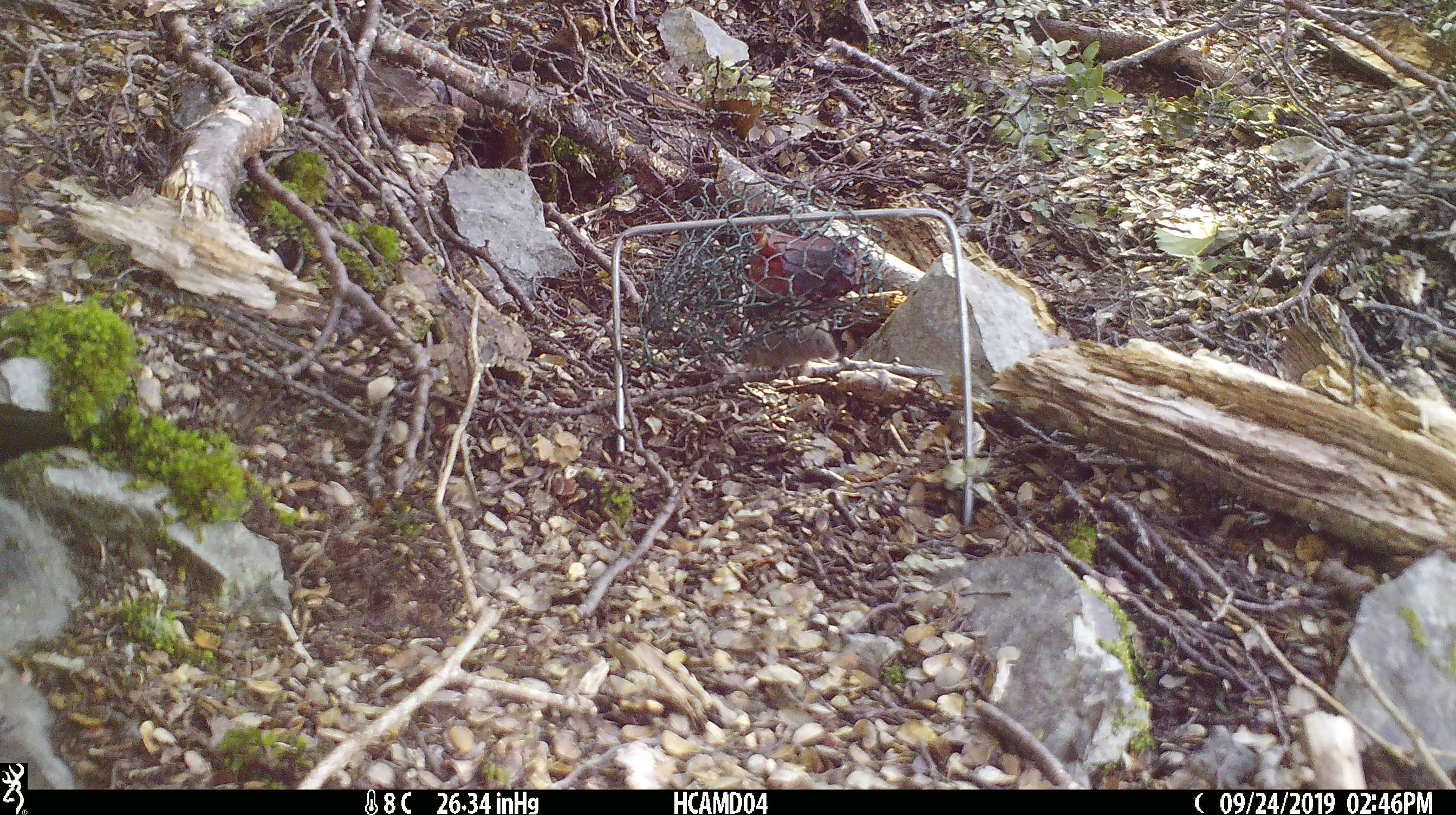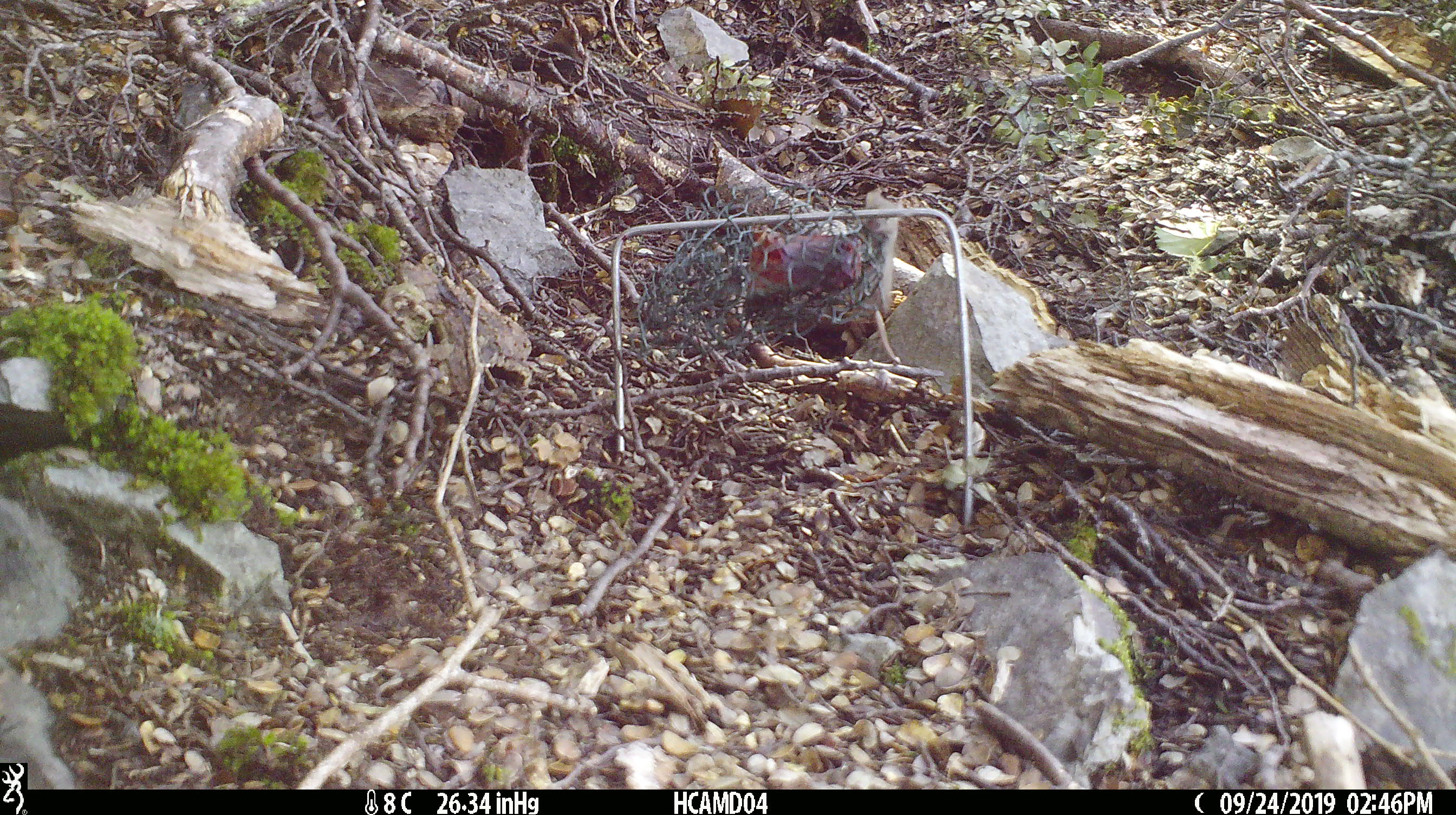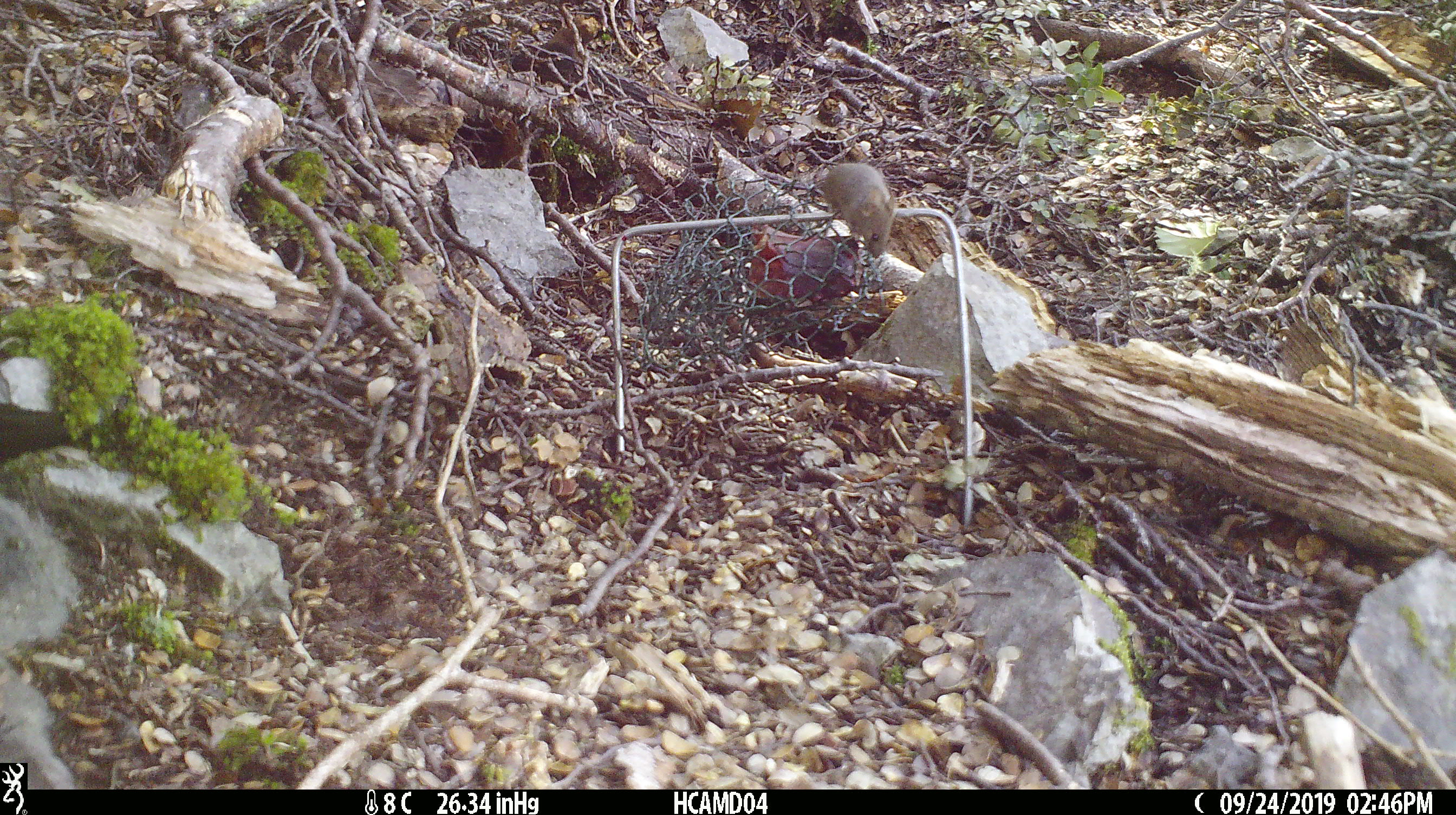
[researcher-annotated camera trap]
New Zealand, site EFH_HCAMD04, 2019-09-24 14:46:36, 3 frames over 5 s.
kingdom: Animalia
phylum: Chordata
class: Mammalia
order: Rodentia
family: Muridae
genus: Mus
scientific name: Mus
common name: mouse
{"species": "mouse (Mus)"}